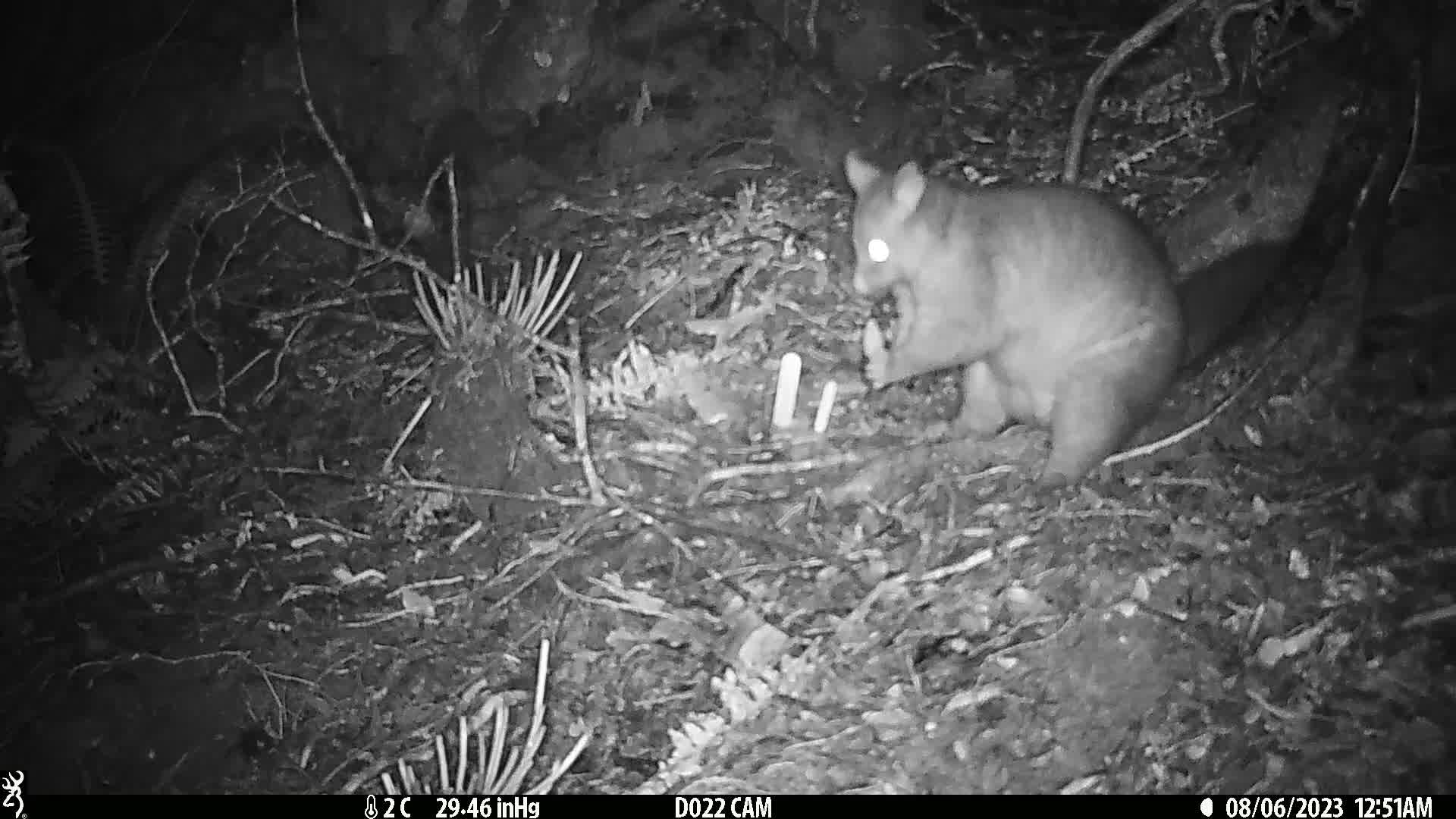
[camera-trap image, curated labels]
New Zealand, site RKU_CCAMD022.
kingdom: Animalia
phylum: Chordata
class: Mammalia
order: Diprotodontia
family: Phalangeridae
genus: Trichosurus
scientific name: Trichosurus vulpecula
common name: common brushtail possum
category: possum